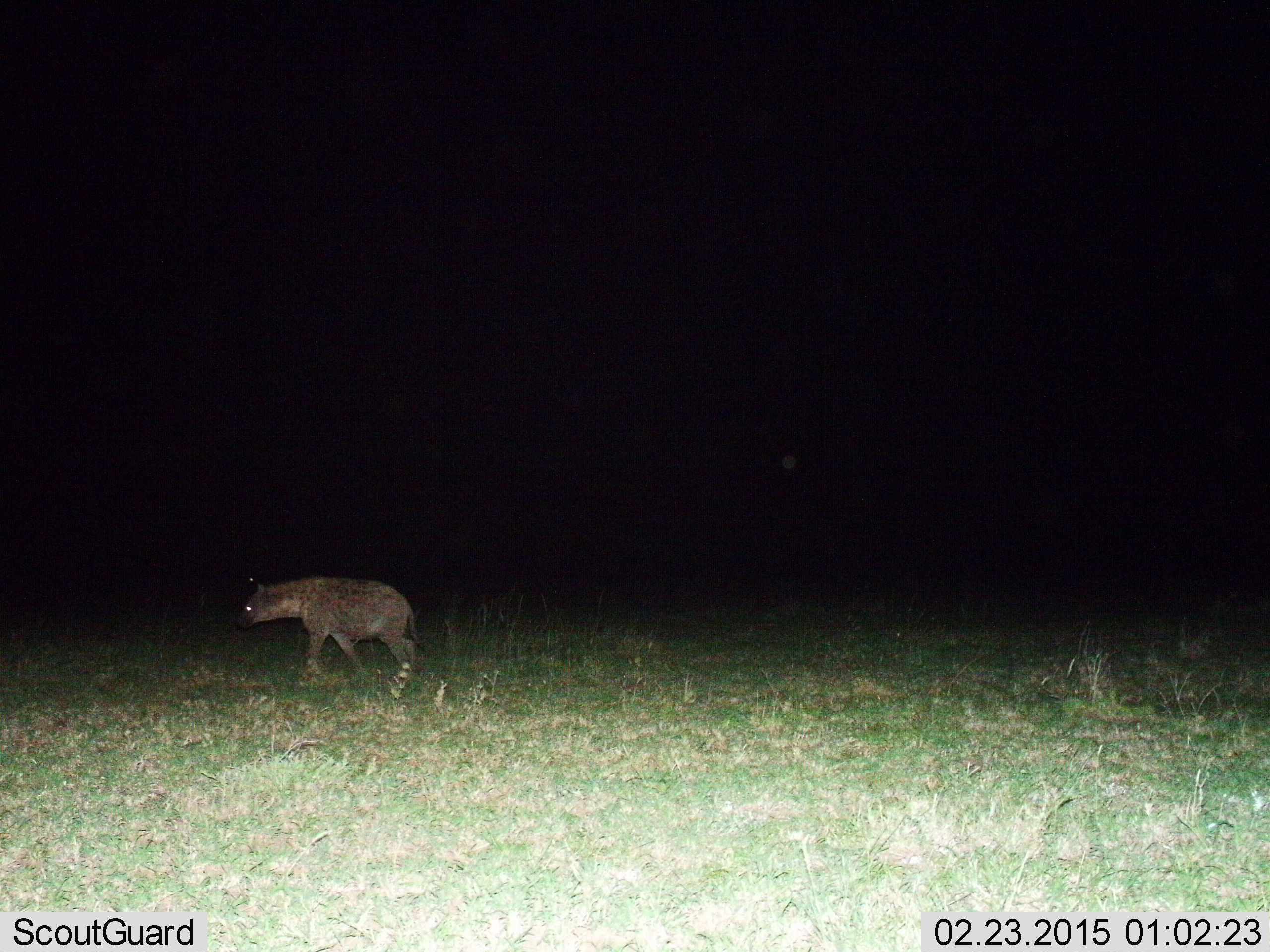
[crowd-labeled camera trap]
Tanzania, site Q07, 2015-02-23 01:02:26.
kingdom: Animalia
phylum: Chordata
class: Mammalia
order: Carnivora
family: Hyaenidae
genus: Crocuta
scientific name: Crocuta crocuta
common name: spotted hyena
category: hyenaspotted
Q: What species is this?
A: Hyenaspotted (spotted hyena) (Crocuta crocuta).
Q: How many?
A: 1.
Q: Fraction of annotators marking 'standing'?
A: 10%.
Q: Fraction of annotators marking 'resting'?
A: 0%.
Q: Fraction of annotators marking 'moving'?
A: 90%.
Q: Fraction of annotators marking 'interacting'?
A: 0%.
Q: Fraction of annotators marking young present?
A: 0%.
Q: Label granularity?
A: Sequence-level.